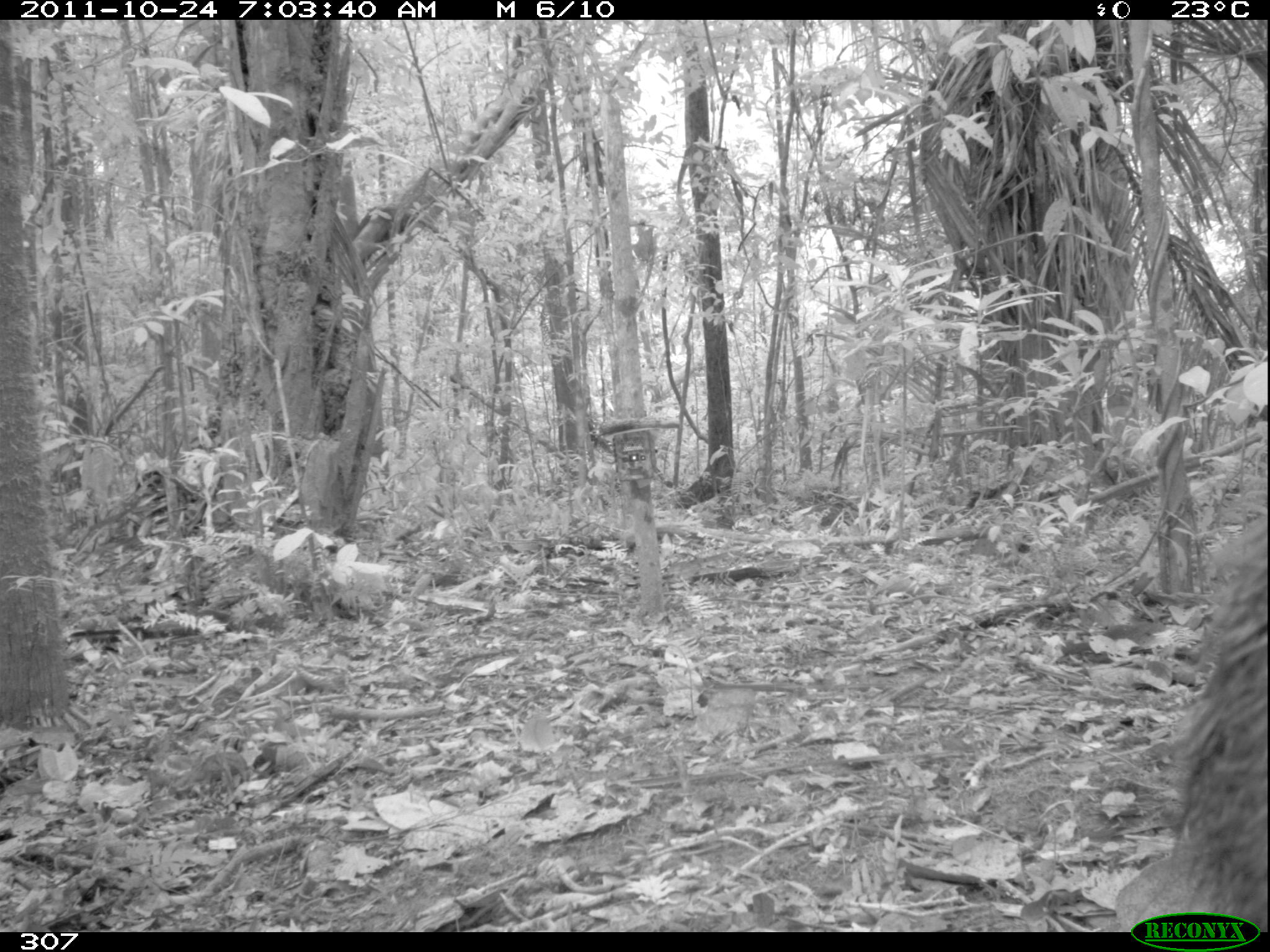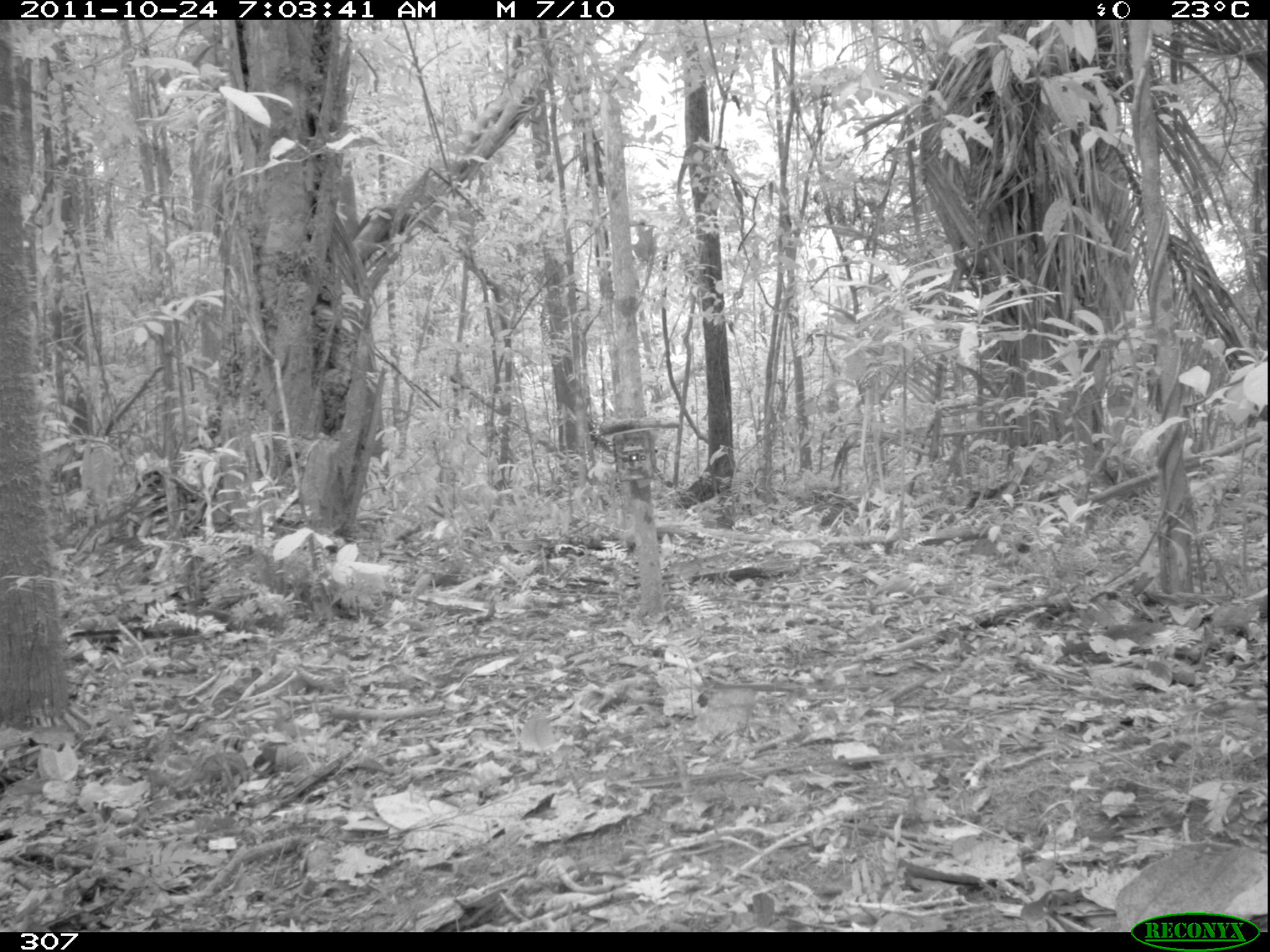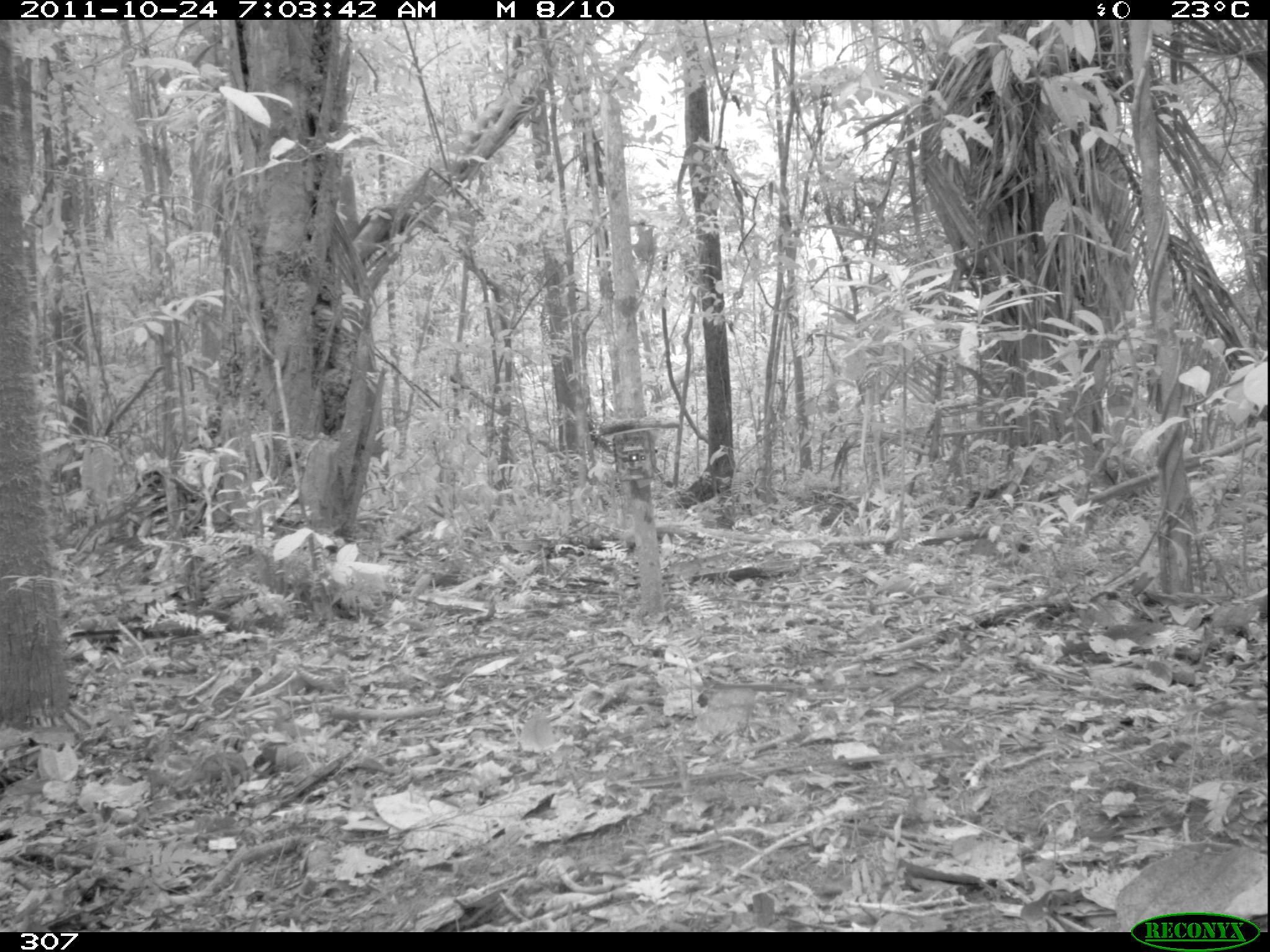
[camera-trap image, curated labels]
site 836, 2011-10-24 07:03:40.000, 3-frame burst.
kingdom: Animalia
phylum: Chordata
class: Mammalia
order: Artiodactyla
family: Tayassuidae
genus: Tayassu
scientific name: Tayassu pecari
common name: white-lipped peccary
Tayassu pecari (white-lipped peccary).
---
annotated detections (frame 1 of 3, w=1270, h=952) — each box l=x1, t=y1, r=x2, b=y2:
tayassu pecari: l=1168, t=512, r=1265, b=931